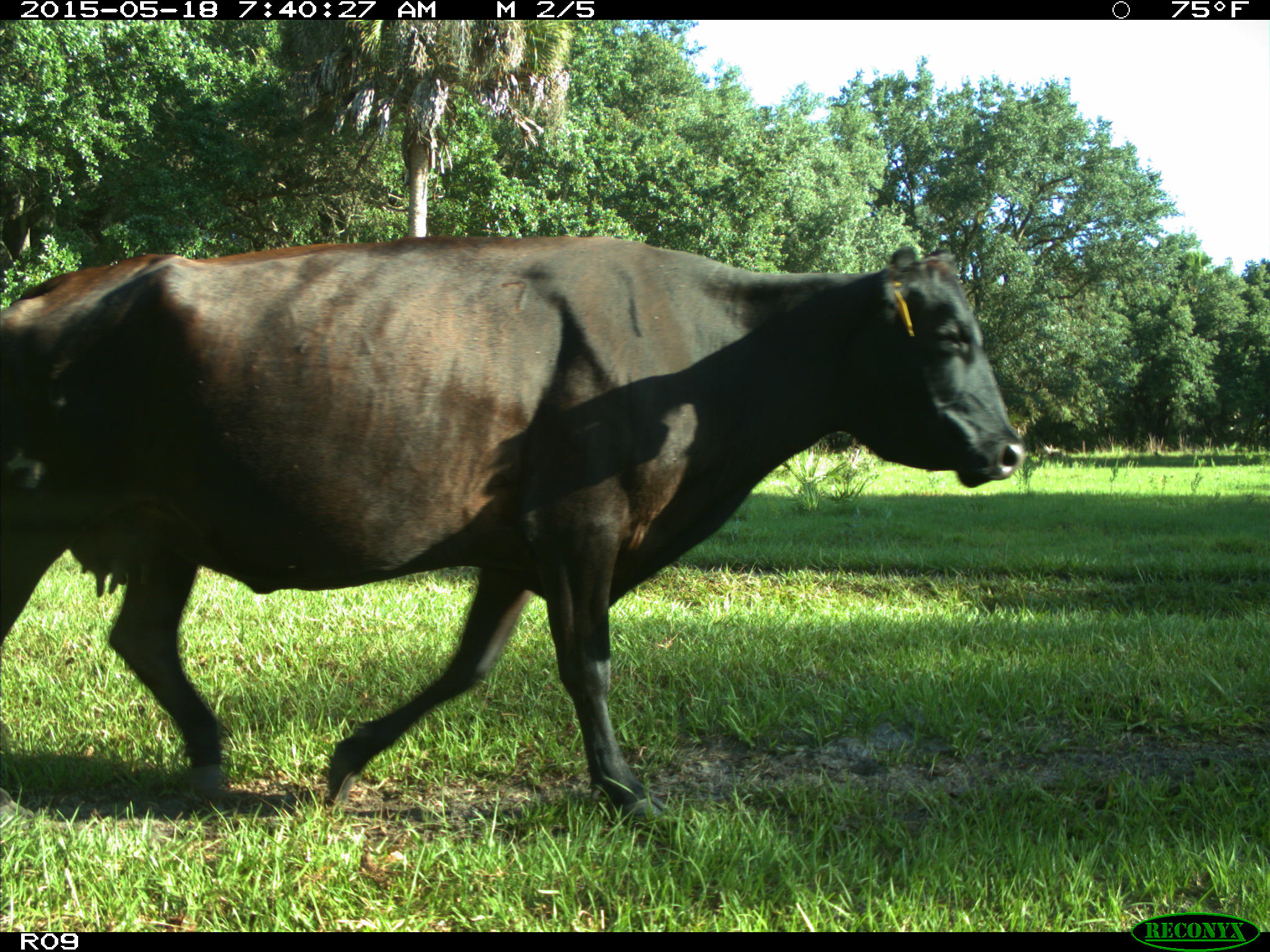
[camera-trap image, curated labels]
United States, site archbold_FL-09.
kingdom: Animalia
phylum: Chordata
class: Mammalia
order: Artiodactyla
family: Bovidae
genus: Bos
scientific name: Bos taurus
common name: domestic cow